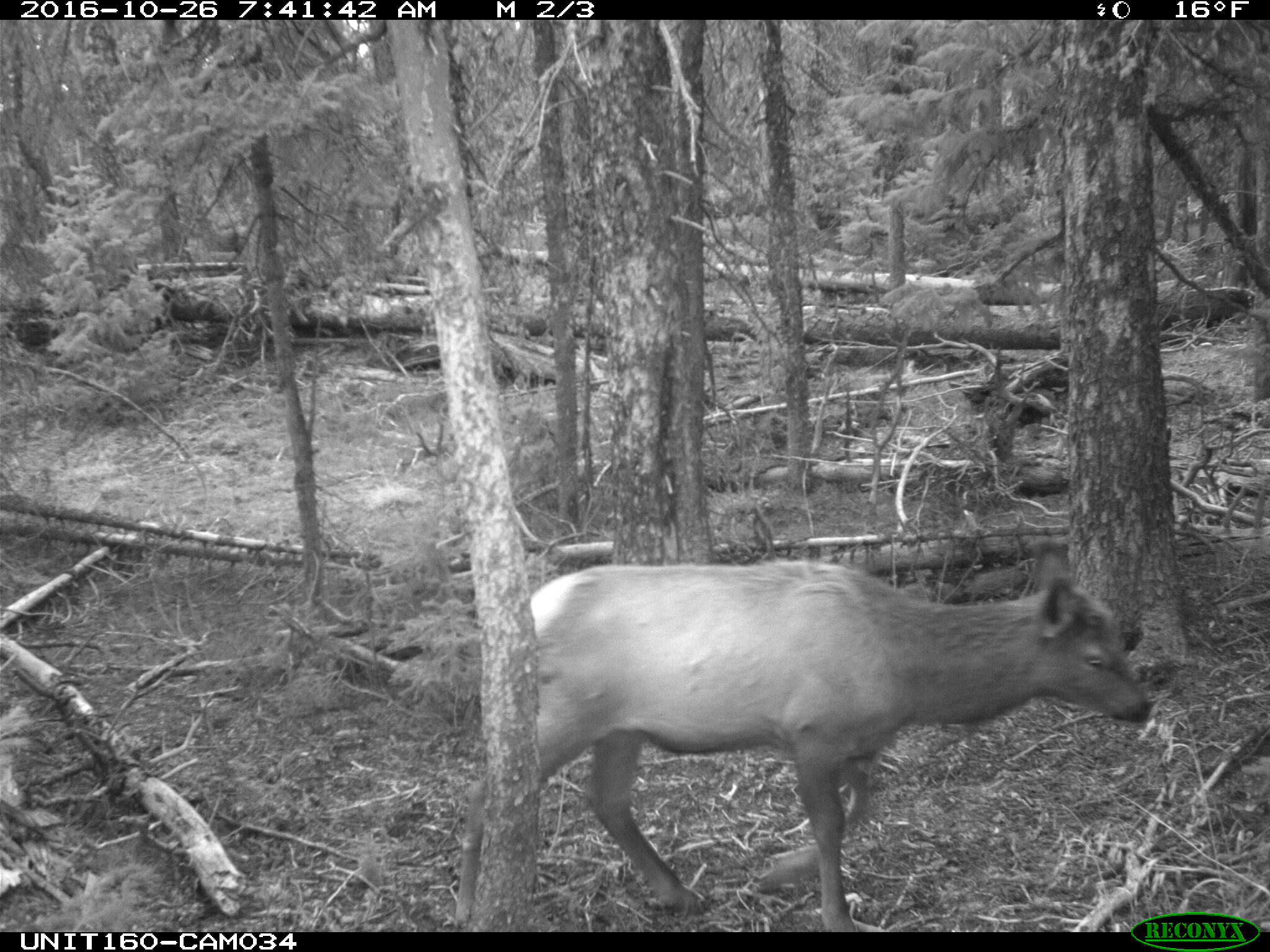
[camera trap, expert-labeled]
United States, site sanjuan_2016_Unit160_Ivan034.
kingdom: Animalia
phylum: Chordata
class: Mammalia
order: Artiodactyla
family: Cervidae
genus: Cervus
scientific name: Cervus elaphus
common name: red deer